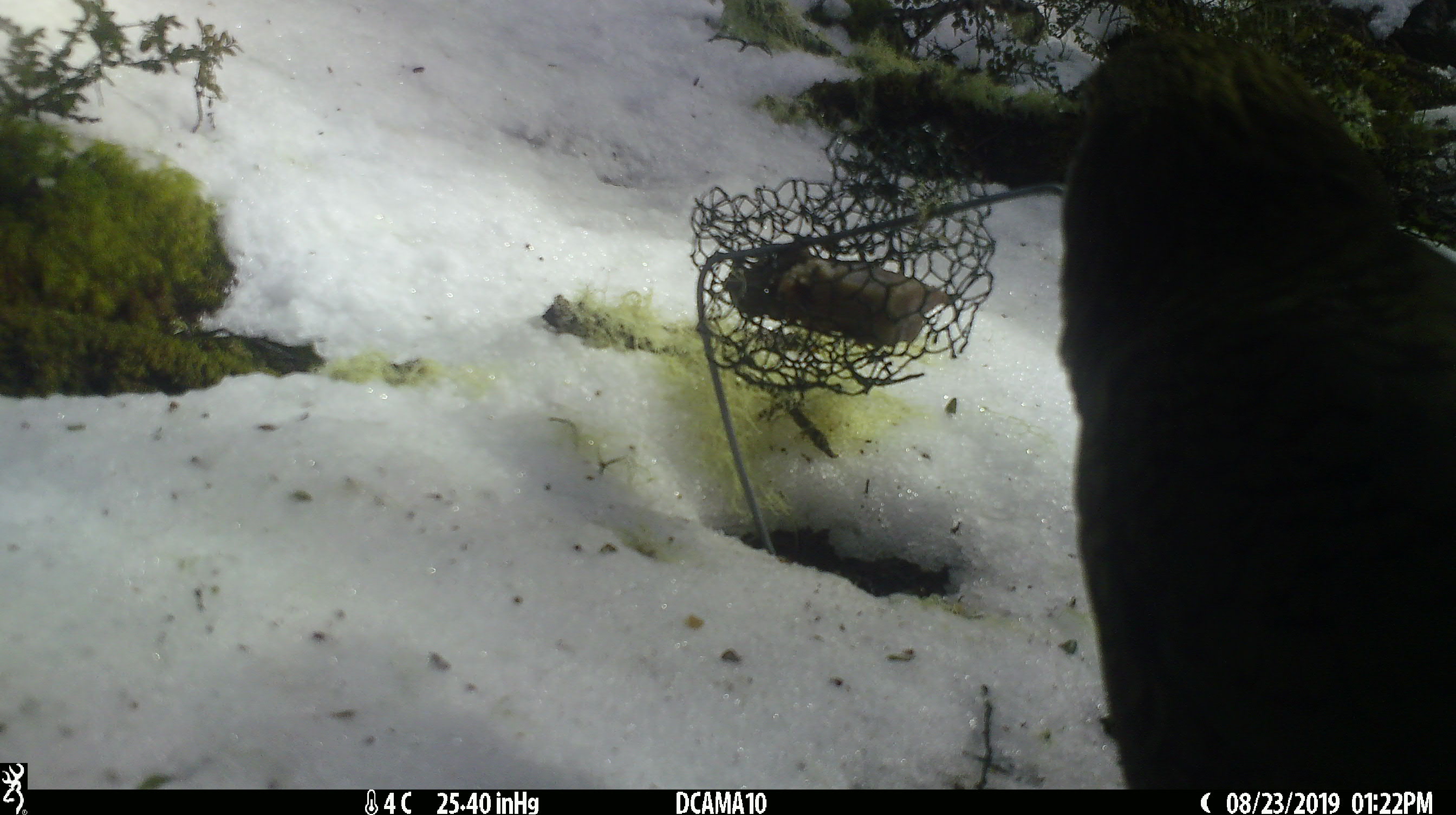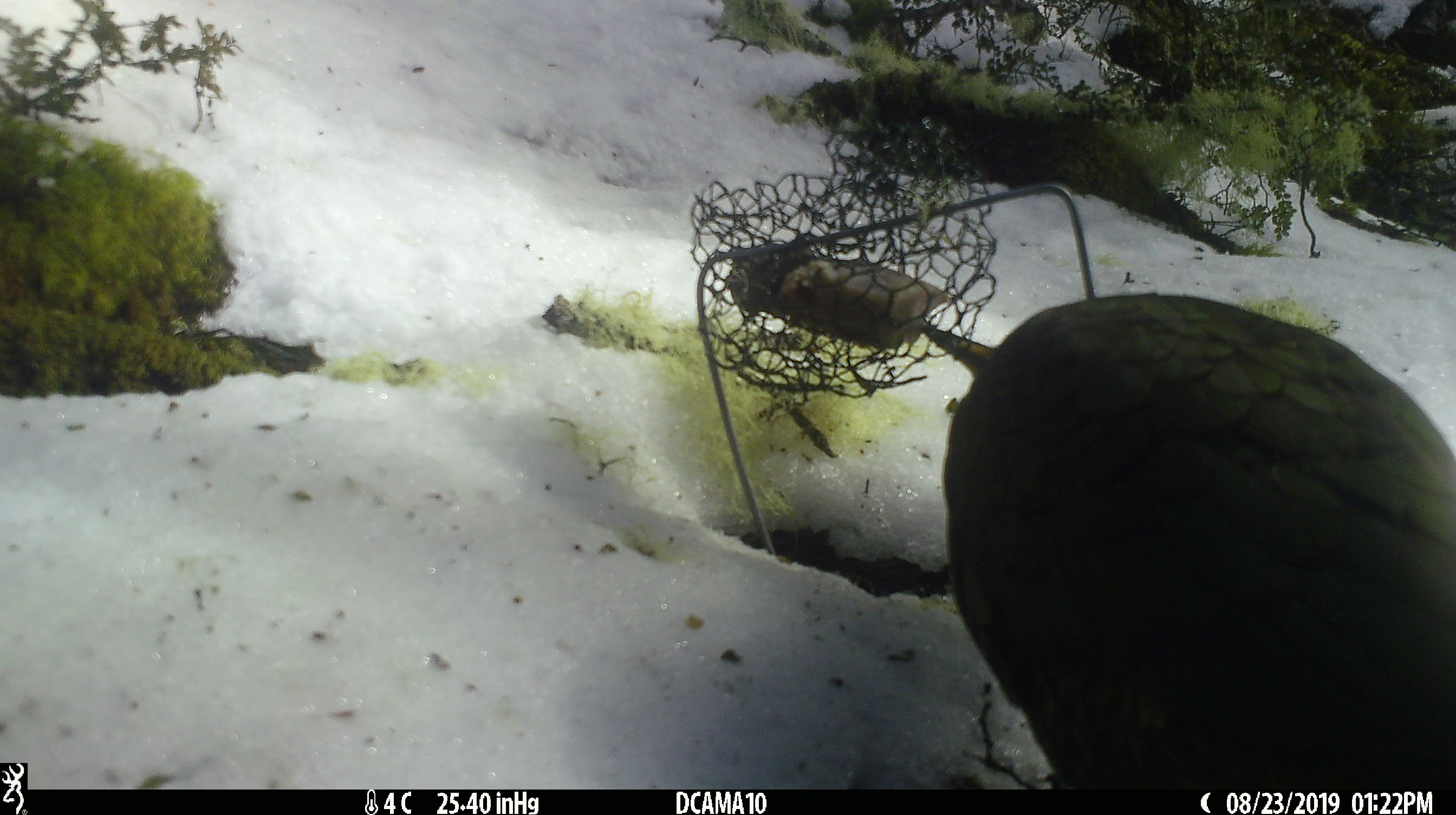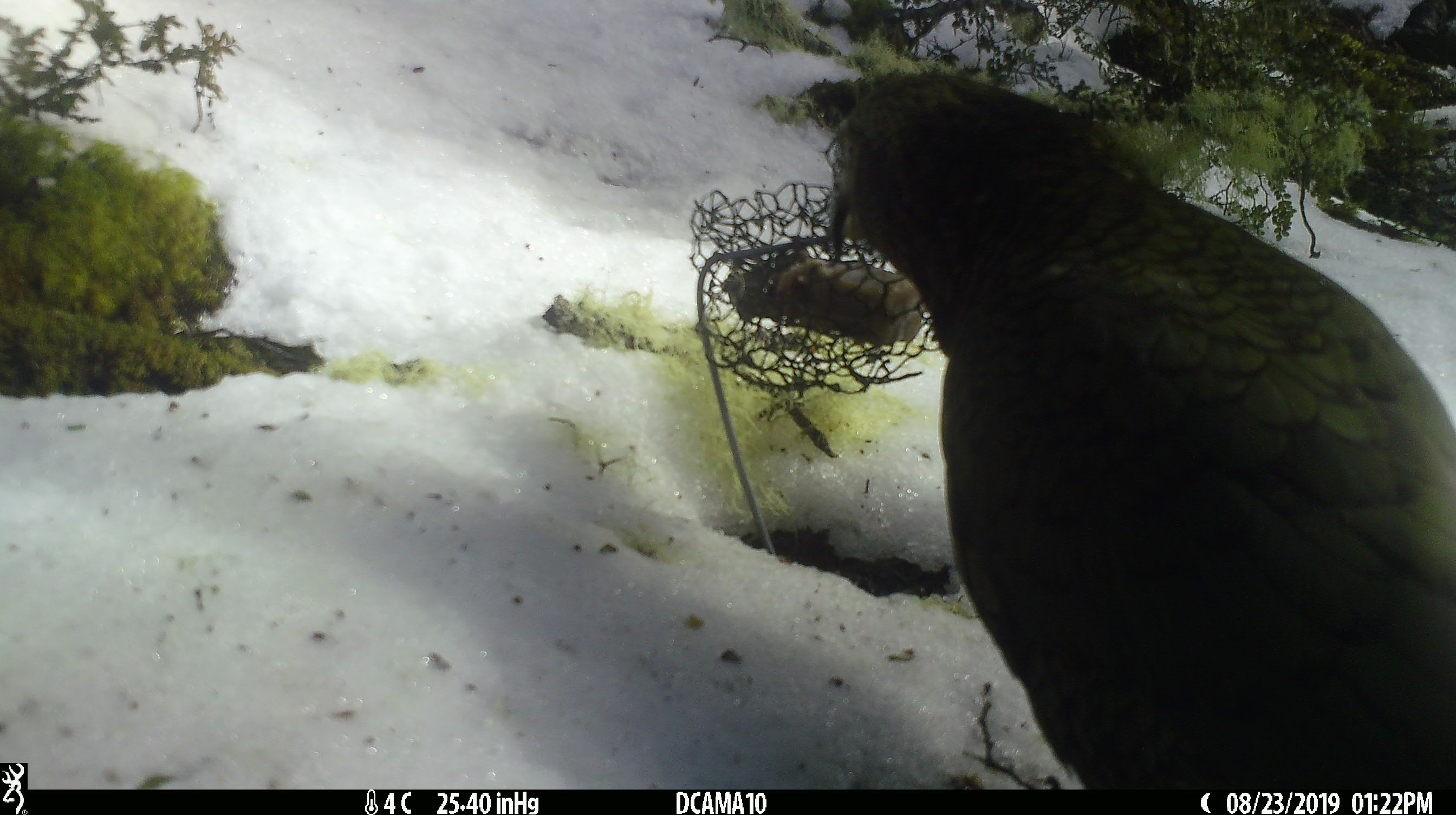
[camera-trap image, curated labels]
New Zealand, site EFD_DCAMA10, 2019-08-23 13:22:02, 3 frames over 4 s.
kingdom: Animalia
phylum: Chordata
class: Aves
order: Psittaciformes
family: Strigopidae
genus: Nestor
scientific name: Nestor notabilis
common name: kea